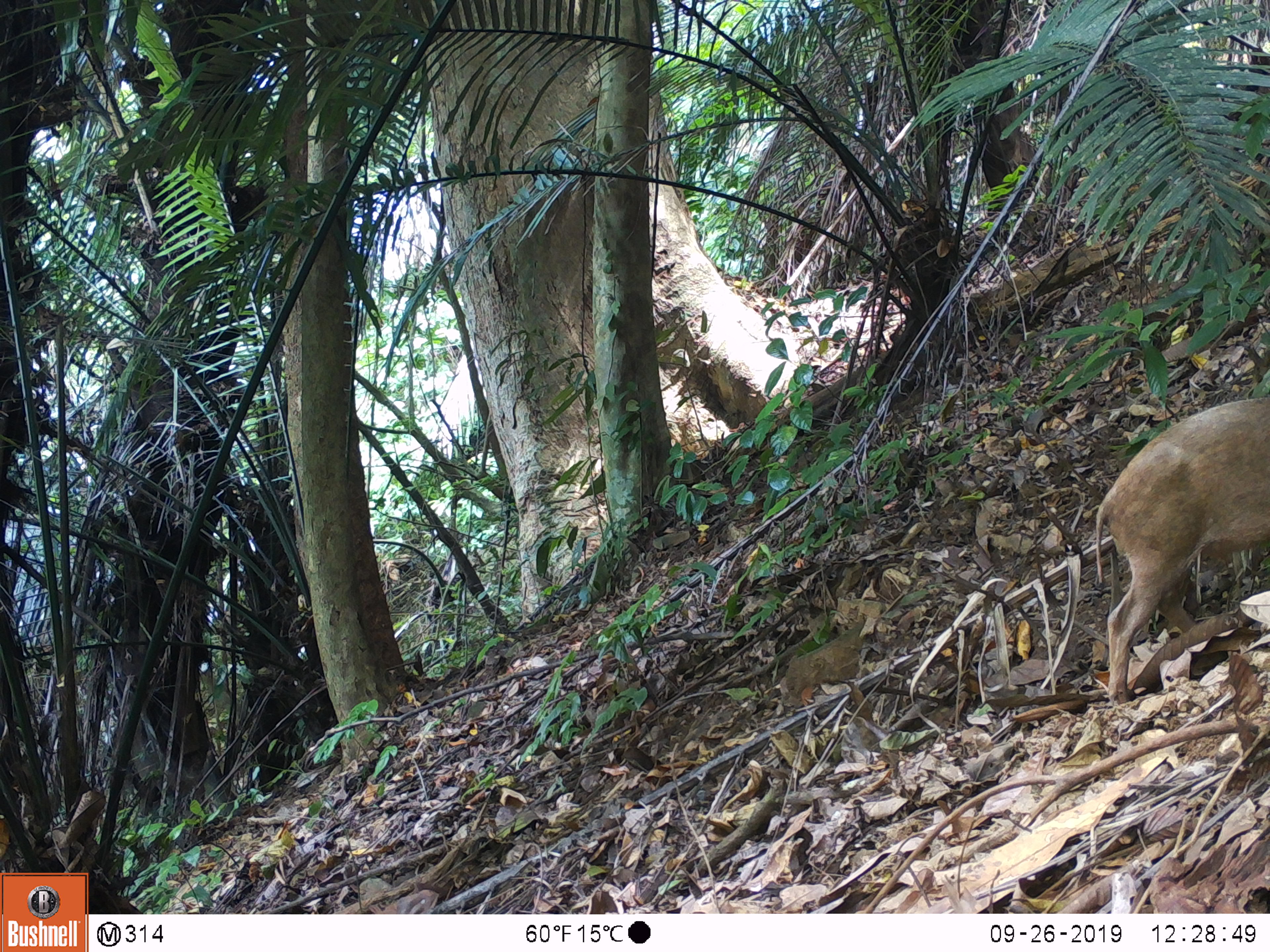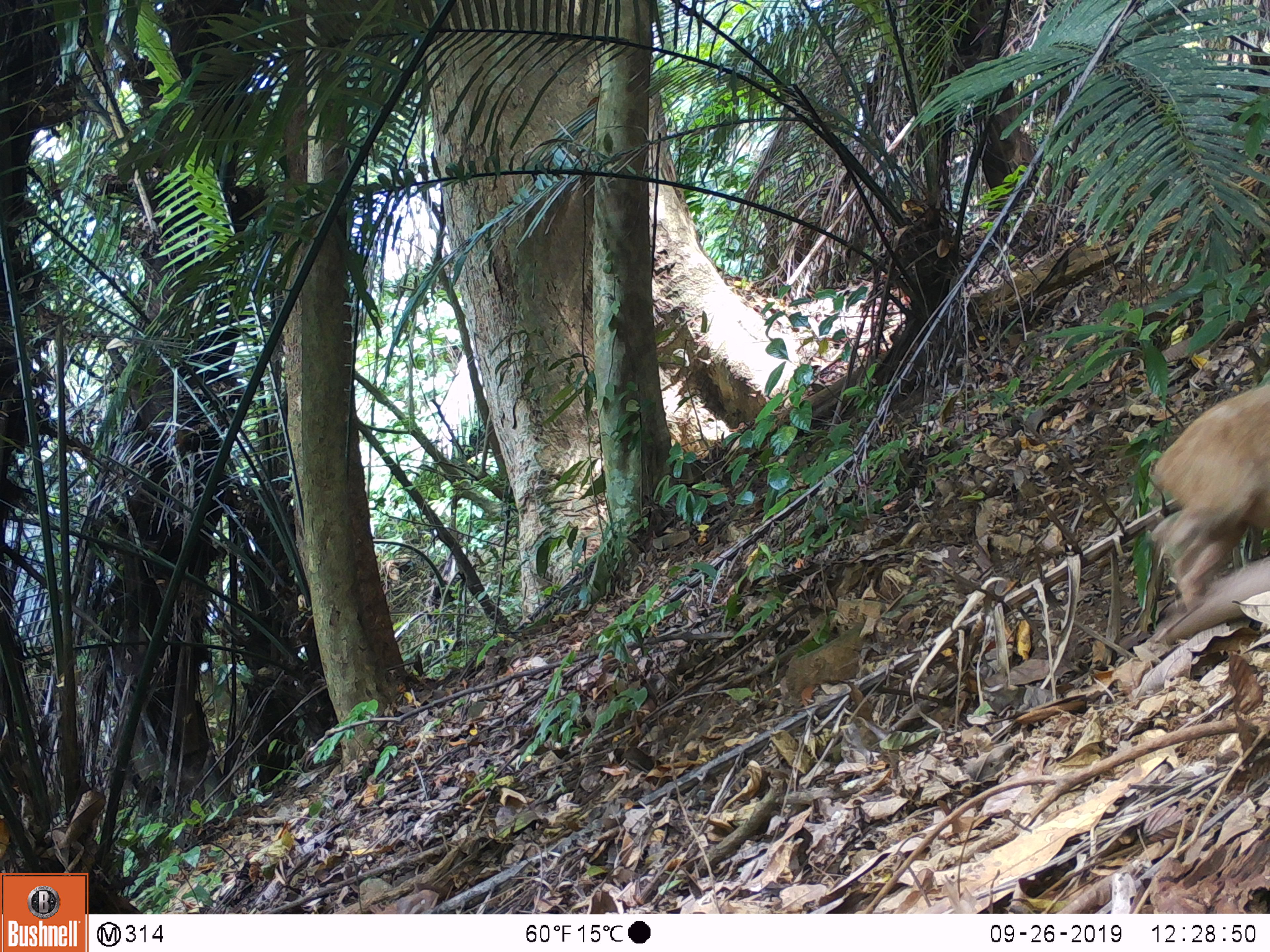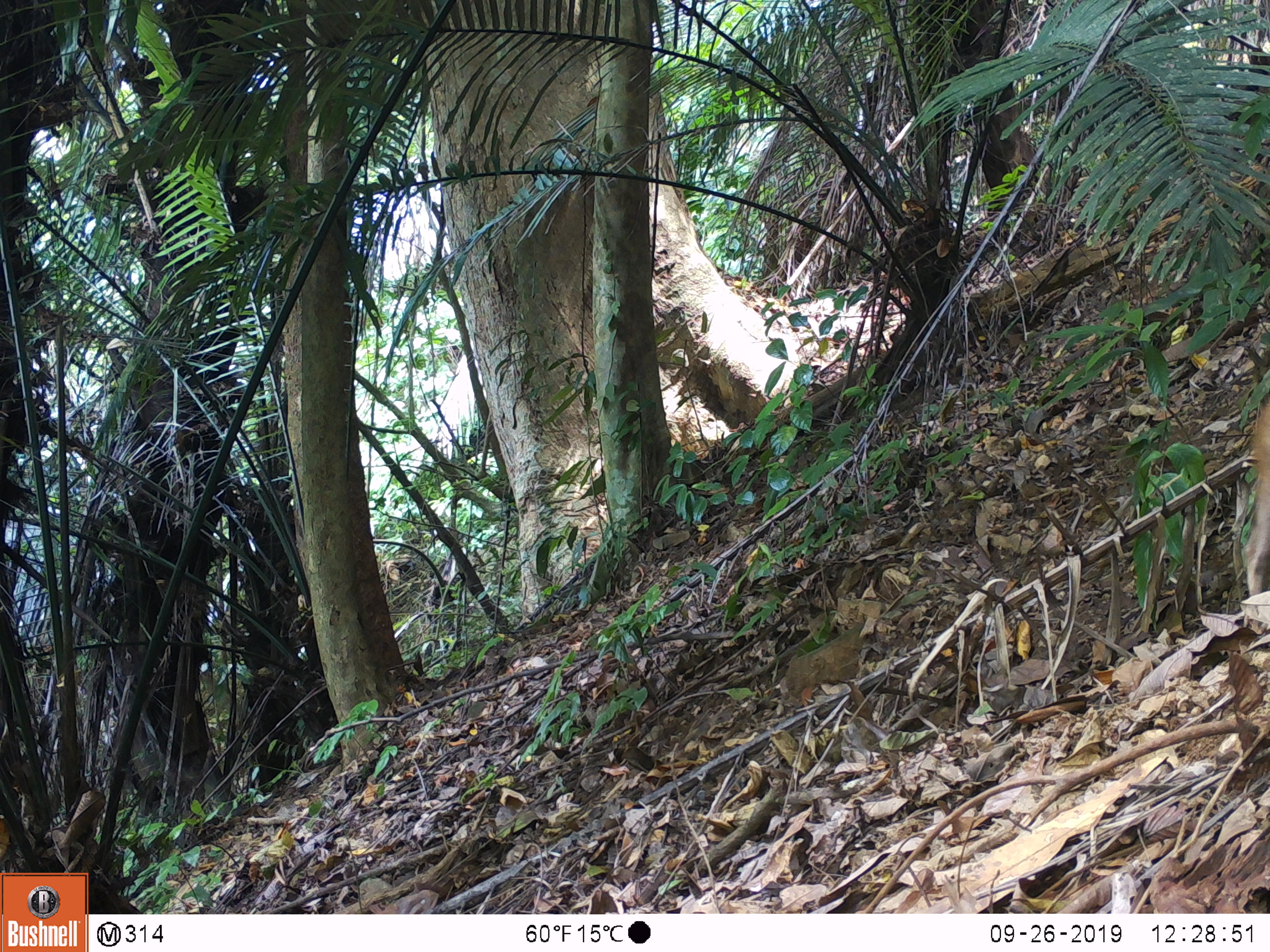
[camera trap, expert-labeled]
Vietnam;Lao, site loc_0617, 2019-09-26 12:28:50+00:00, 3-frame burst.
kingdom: Animalia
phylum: Chordata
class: Mammalia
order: Artiodactyla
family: Suidae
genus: Sus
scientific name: Sus scrofa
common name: eurasian wild pig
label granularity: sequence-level